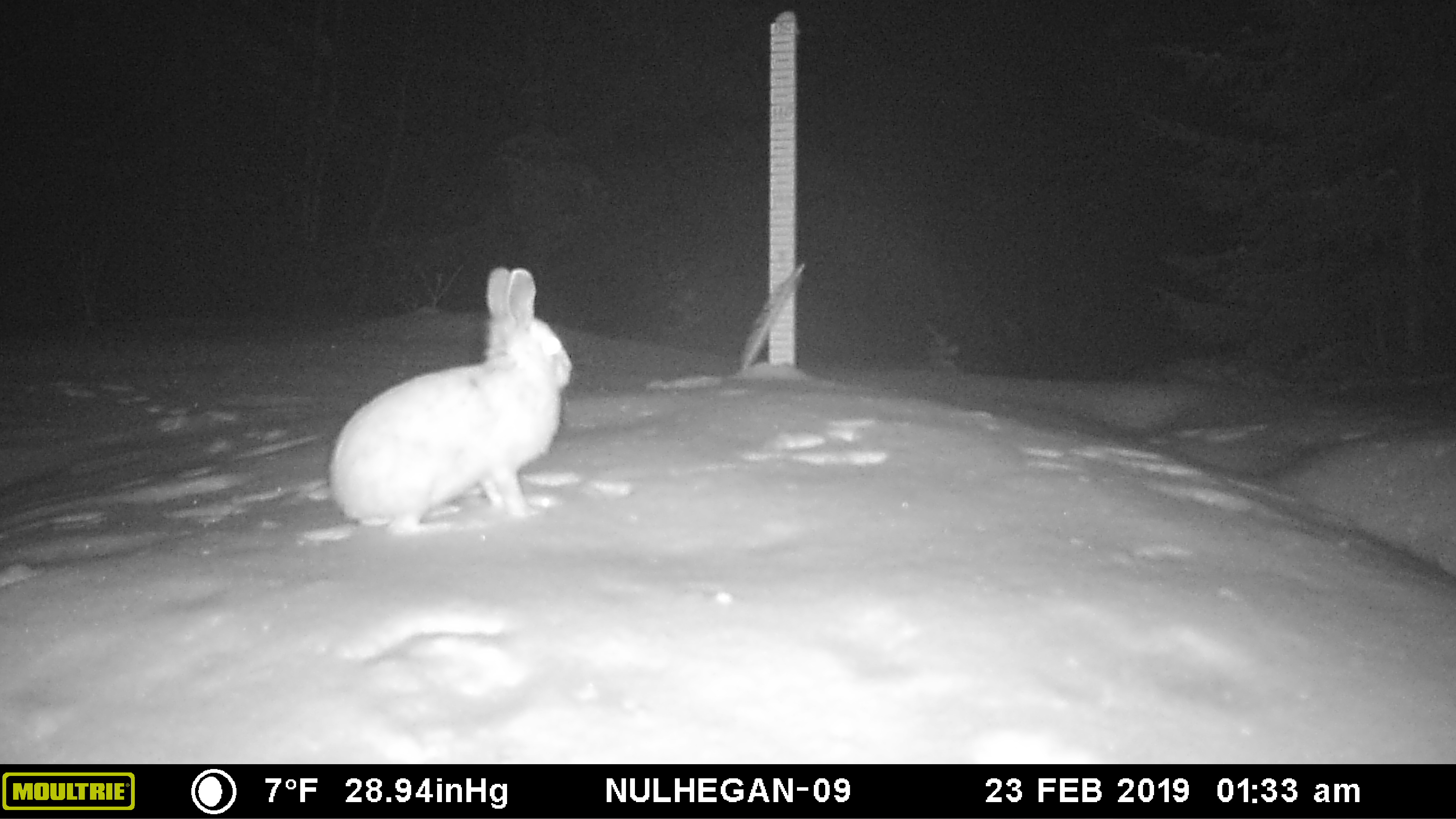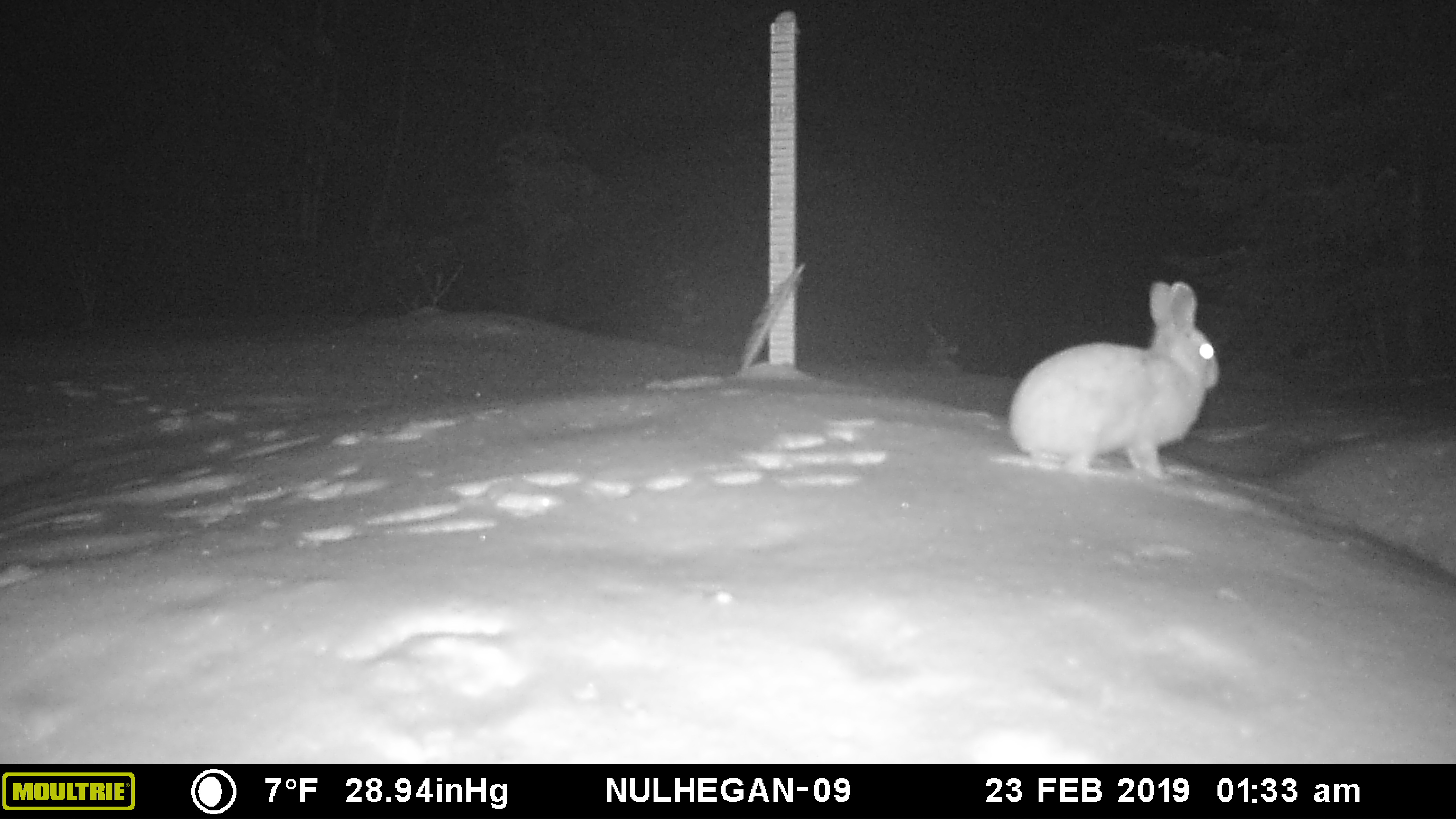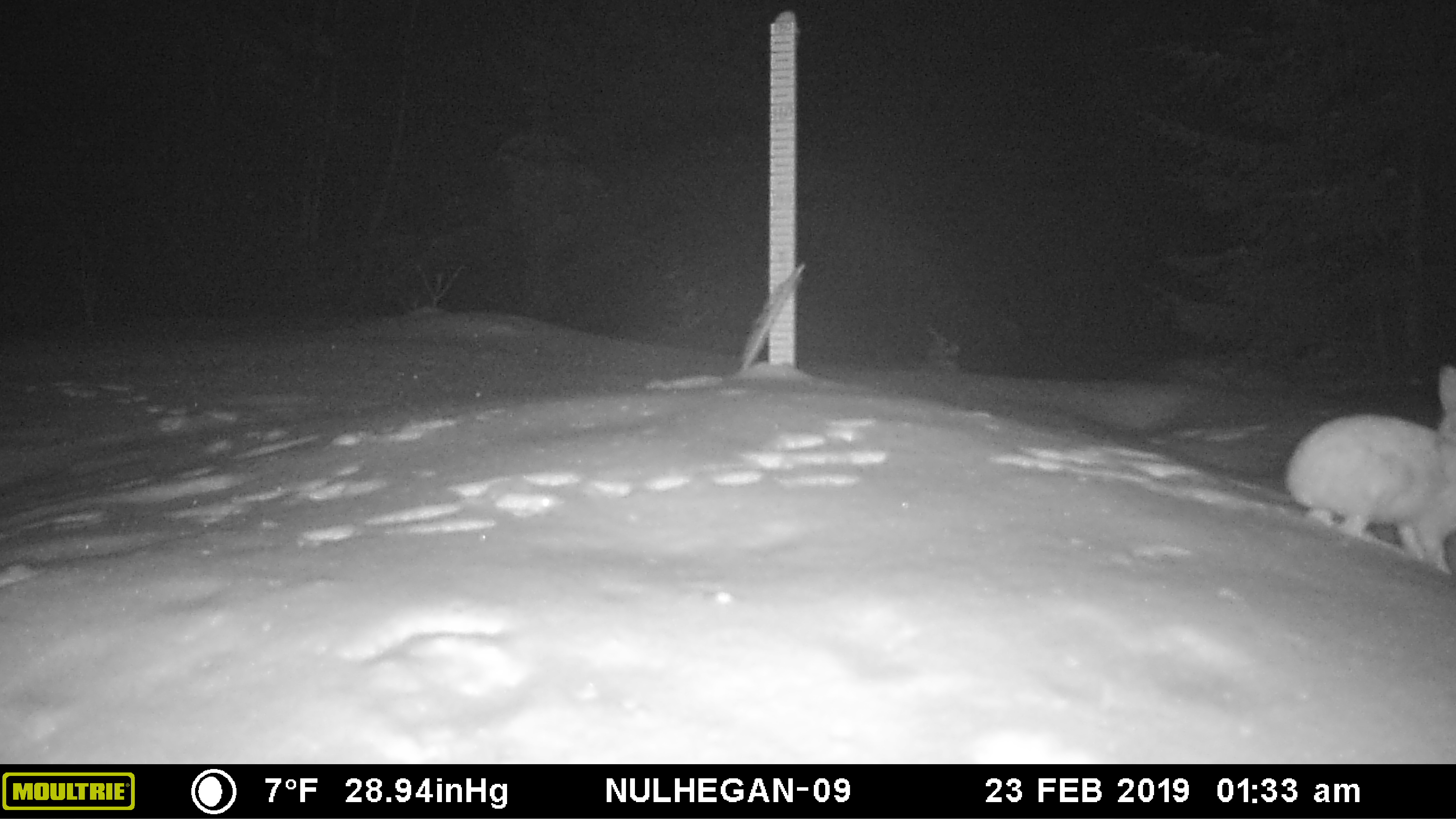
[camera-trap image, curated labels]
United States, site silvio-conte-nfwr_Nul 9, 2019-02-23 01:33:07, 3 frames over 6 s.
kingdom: Animalia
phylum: Chordata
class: Mammalia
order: Lagomorpha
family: Leporidae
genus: Lepus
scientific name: Lepus americanus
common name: snowshoe hare